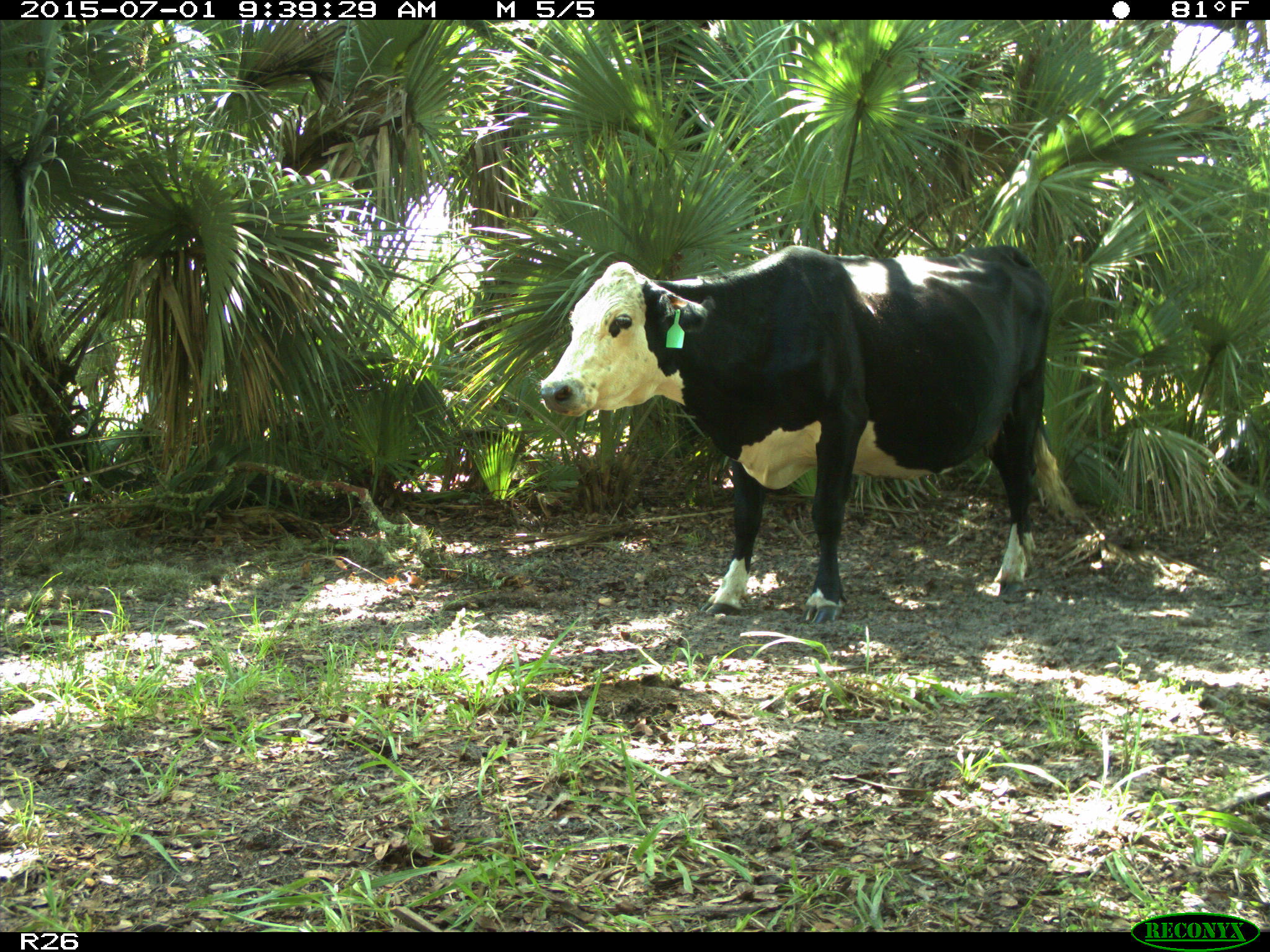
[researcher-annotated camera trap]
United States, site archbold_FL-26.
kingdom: Animalia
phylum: Chordata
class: Mammalia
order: Artiodactyla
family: Bovidae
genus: Bos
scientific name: Bos taurus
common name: domestic cow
Bos taurus (domestic cow).